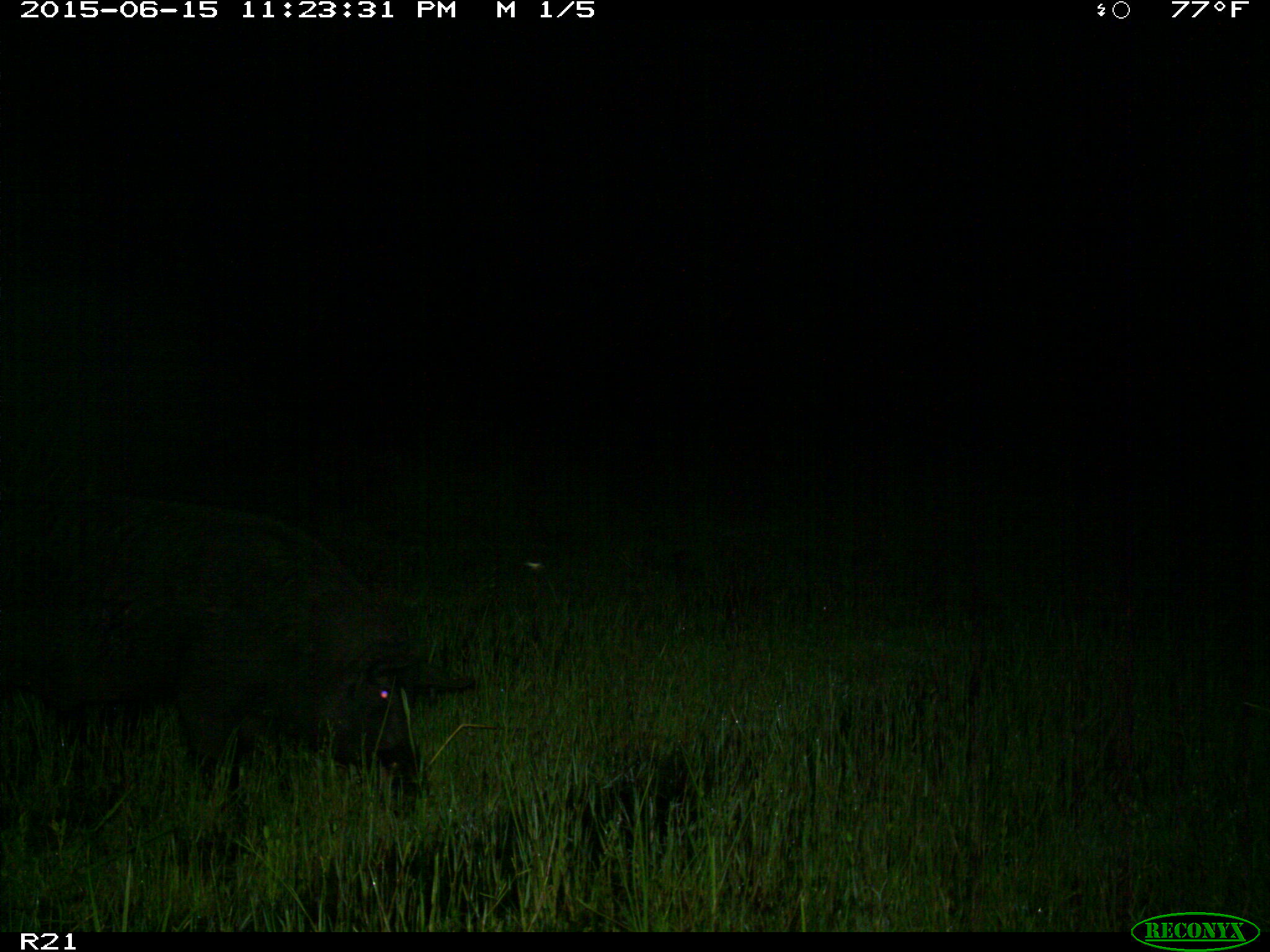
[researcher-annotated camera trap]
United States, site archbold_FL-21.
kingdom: Animalia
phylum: Chordata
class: Mammalia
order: Artiodactyla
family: Suidae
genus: Sus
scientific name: Sus scrofa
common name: wild boar